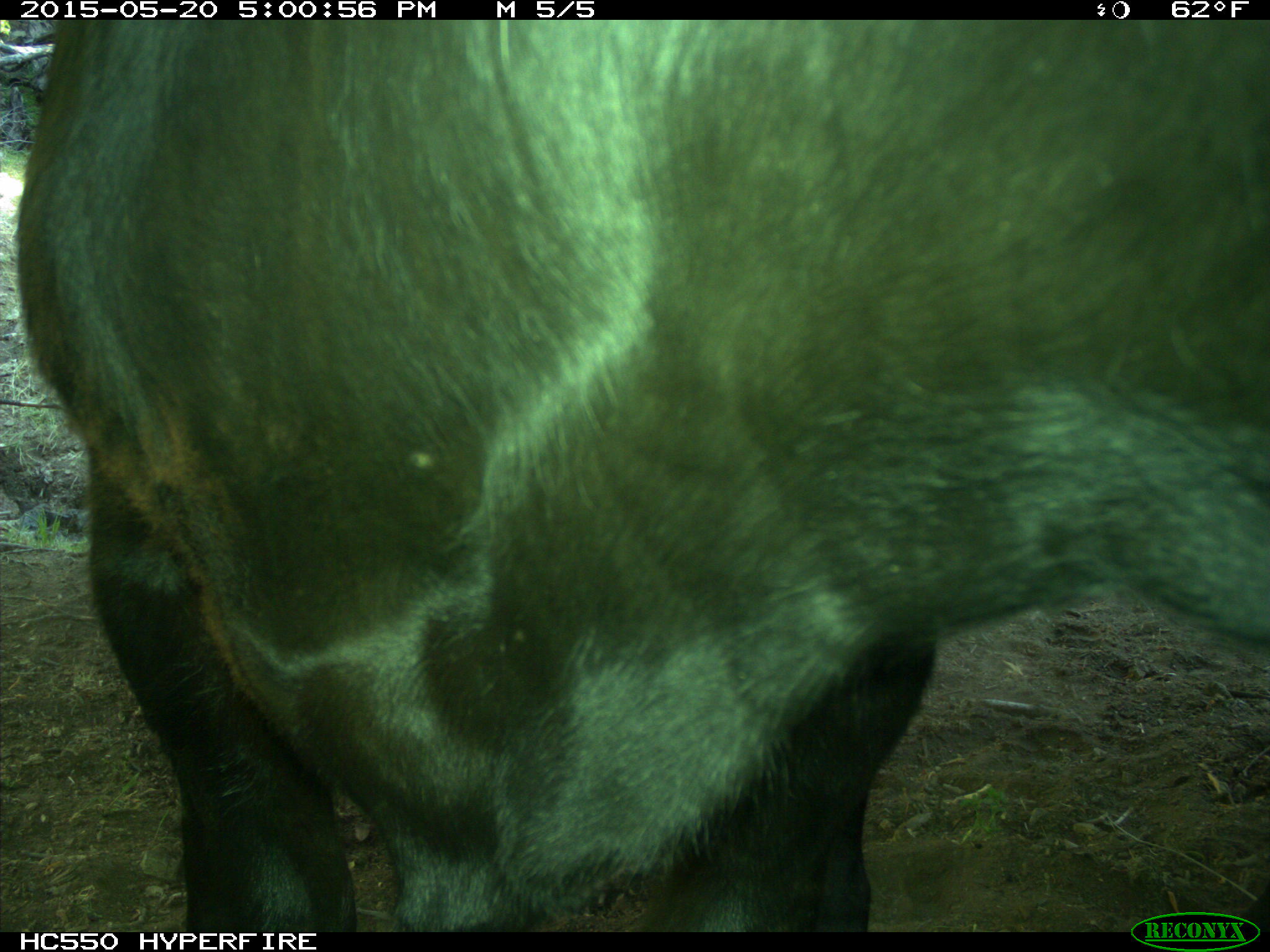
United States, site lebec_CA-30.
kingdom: Animalia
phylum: Chordata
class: Mammalia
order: Artiodactyla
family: Bovidae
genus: Bos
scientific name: Bos taurus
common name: domestic cow